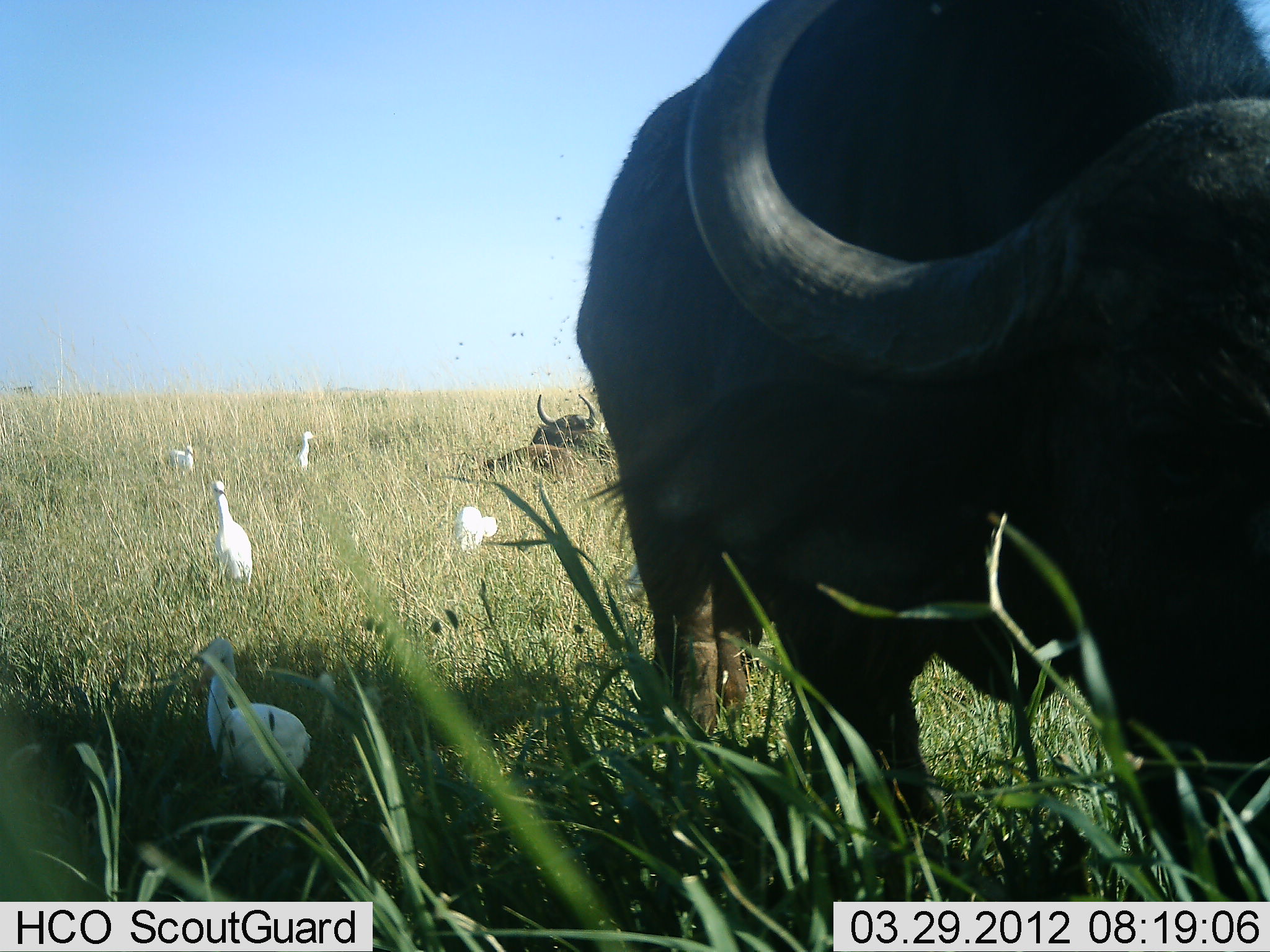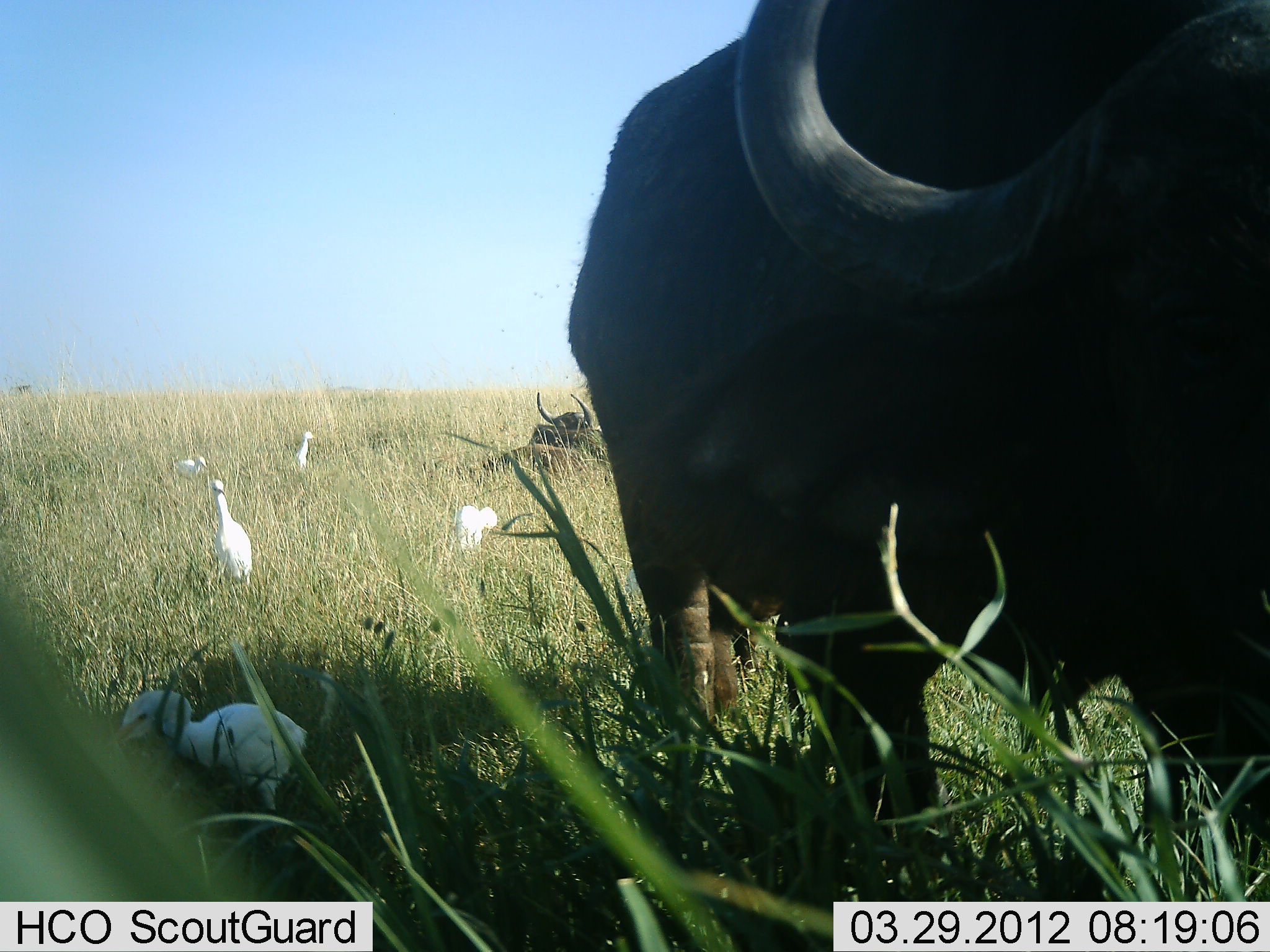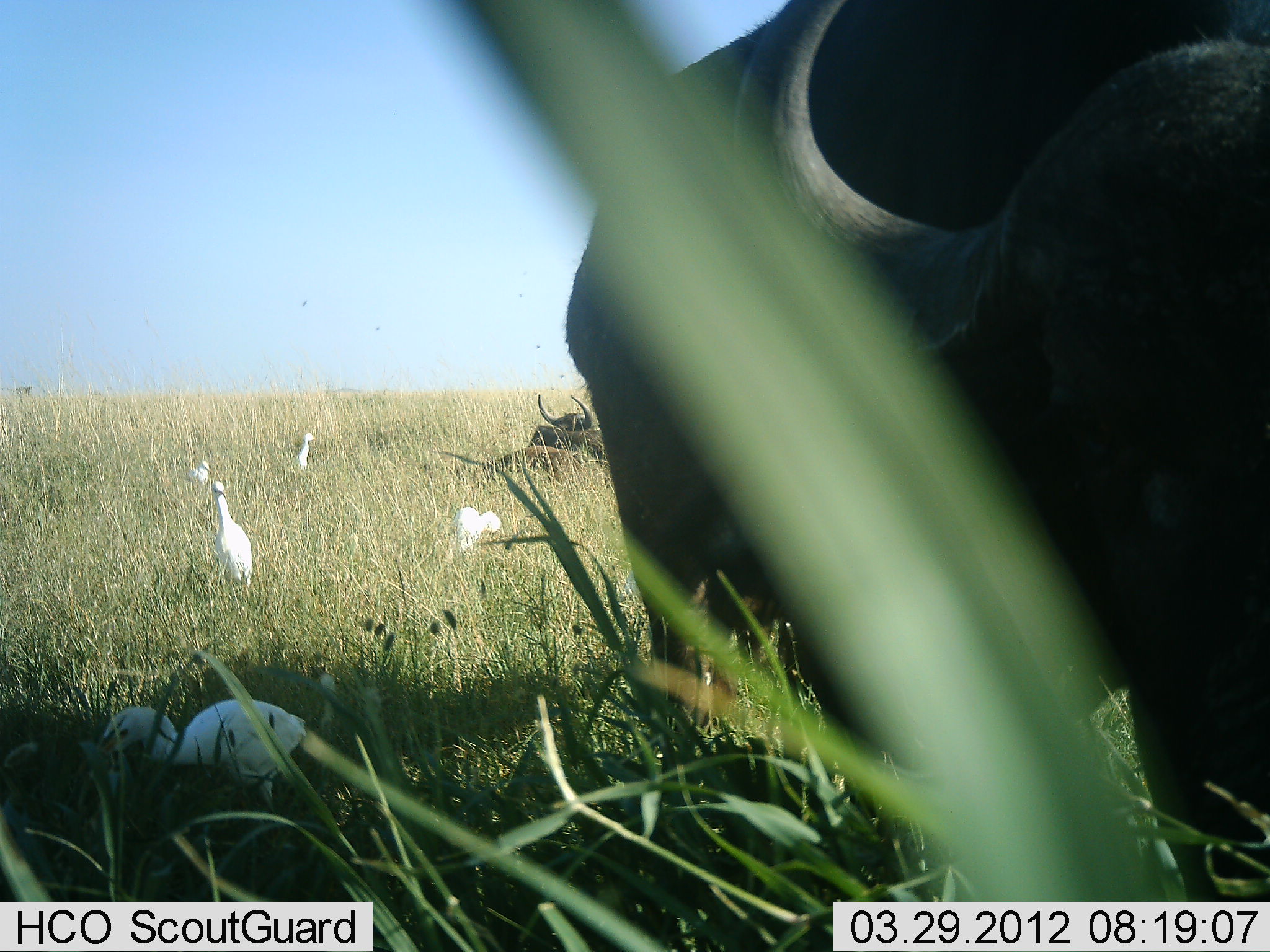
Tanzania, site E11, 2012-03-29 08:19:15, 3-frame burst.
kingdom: Animalia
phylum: Chordata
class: Mammalia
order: Artiodactyla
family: Bovidae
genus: Syncerus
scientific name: Syncerus caffer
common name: cape buffalo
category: buffalo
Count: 2.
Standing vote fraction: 55%.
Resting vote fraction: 86%.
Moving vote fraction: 0%.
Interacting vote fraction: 5%.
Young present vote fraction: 9%.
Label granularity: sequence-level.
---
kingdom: Animalia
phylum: Chordata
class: Aves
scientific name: Aves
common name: bird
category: otherbird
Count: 5.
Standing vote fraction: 86%.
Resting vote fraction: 10%.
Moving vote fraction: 10%.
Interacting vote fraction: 0%.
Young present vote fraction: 0%.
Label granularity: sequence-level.